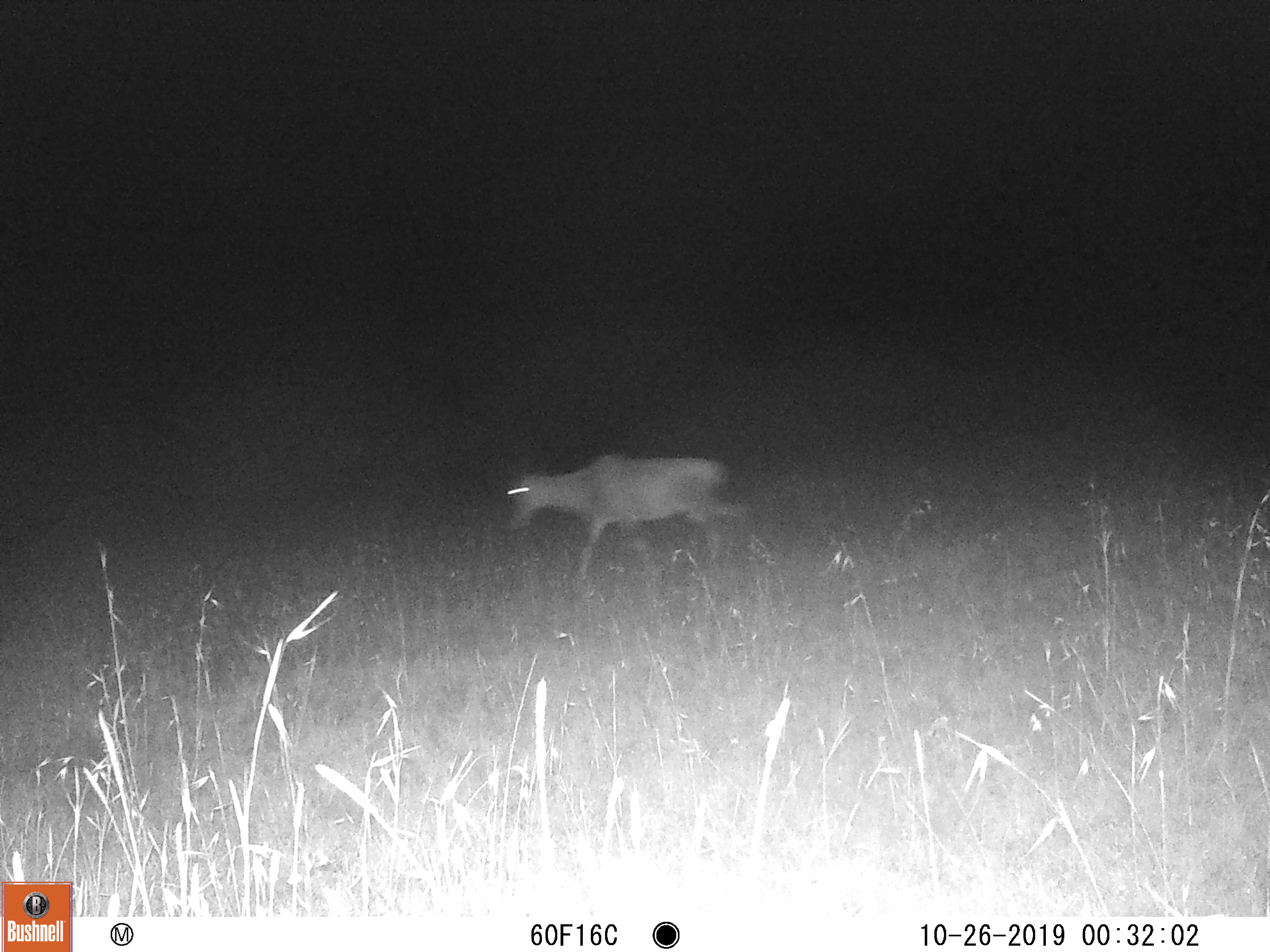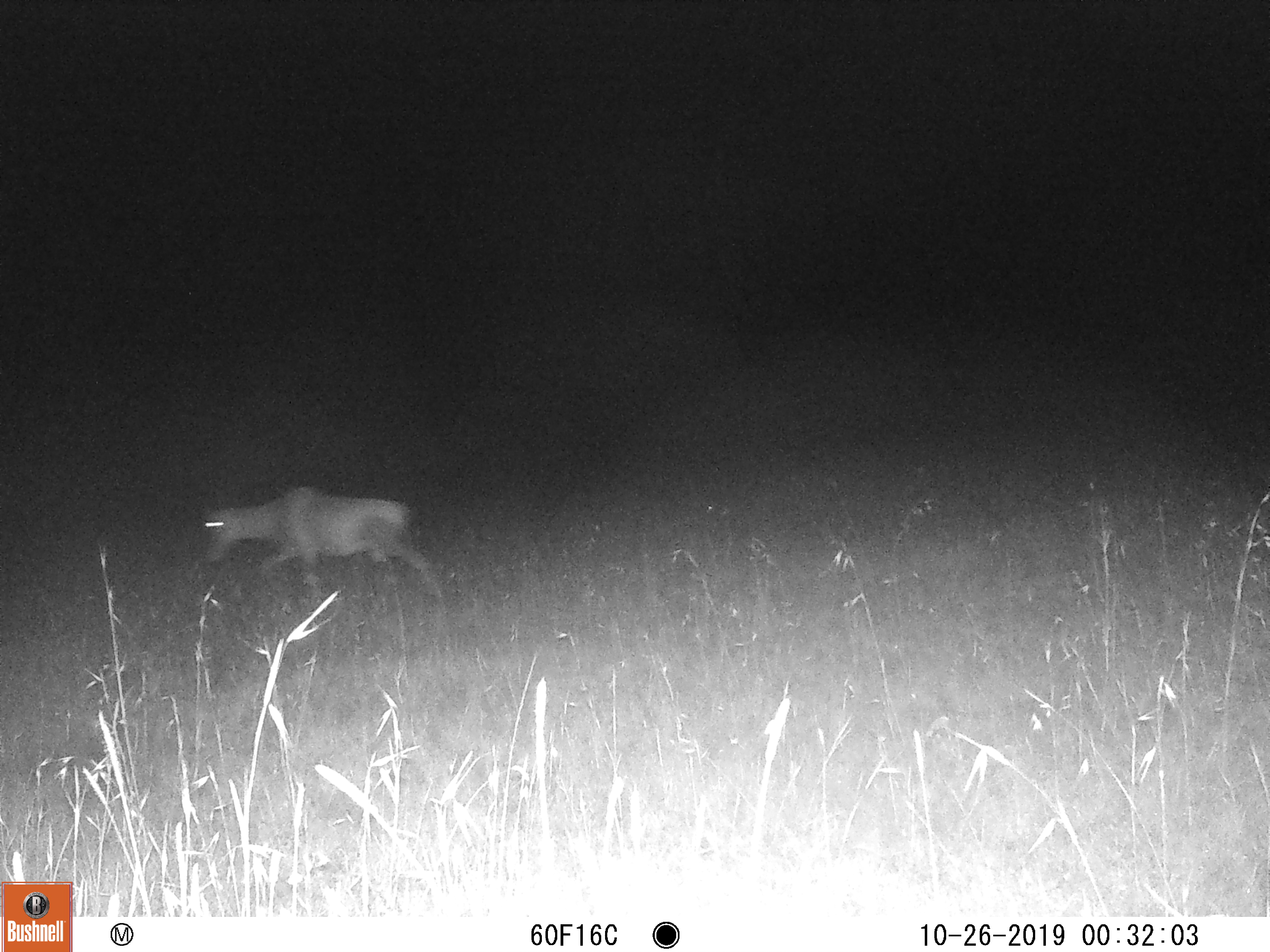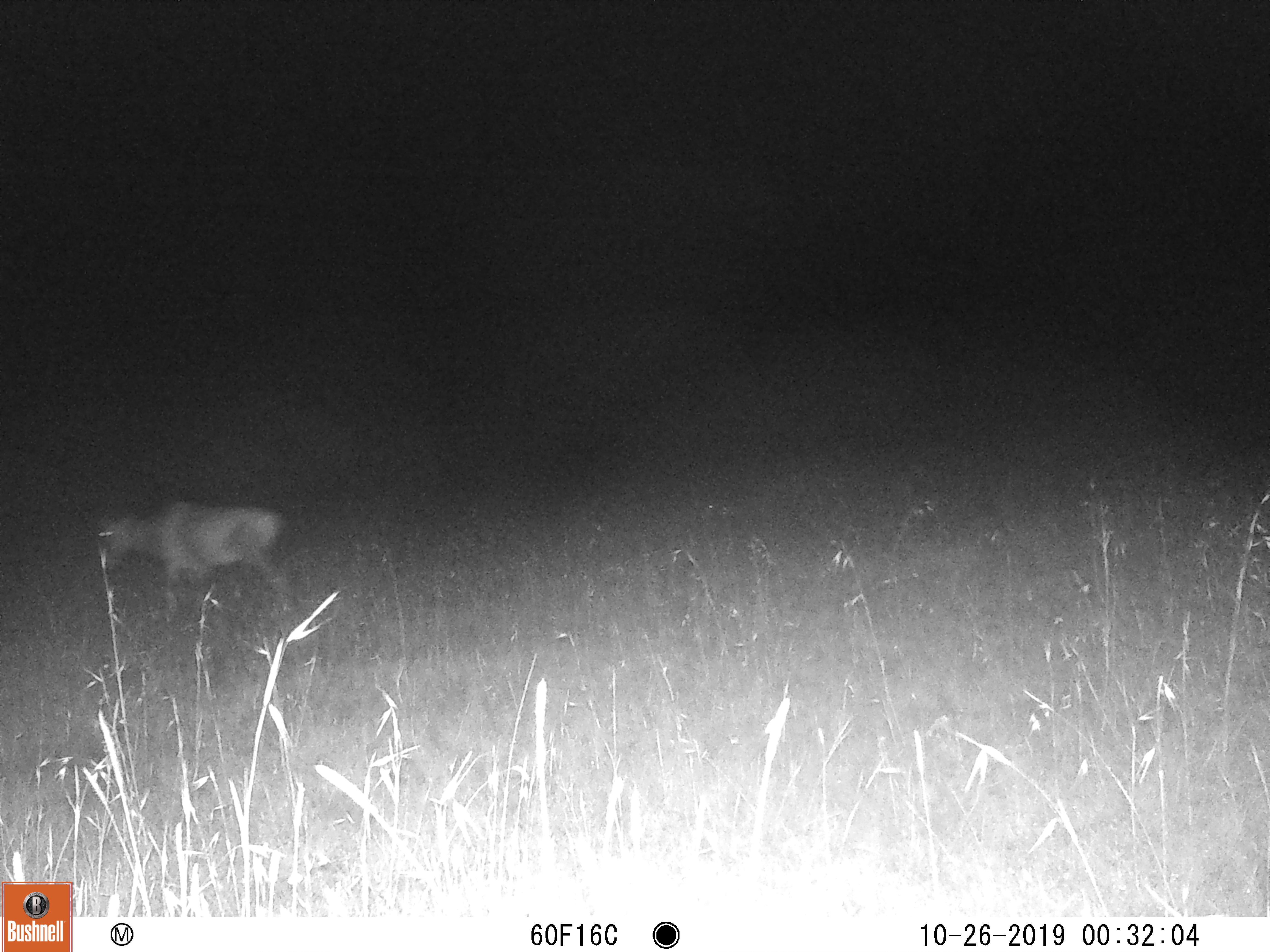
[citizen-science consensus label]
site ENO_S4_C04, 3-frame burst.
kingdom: Animalia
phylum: Chordata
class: Mammalia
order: Artiodactyla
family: Bovidae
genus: Damaliscus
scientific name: Damaliscus lunatus jimela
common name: topi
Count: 1.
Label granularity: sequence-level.